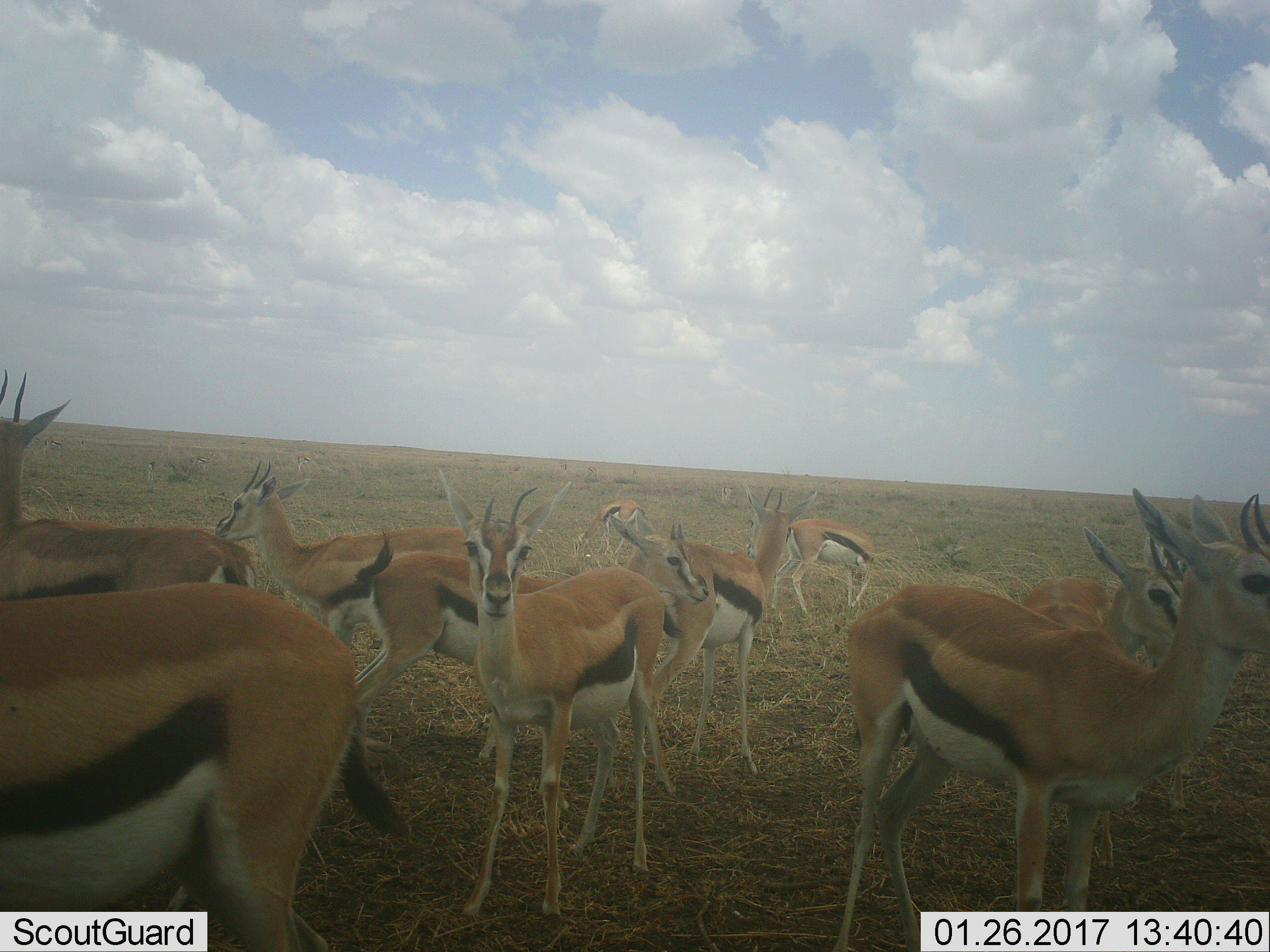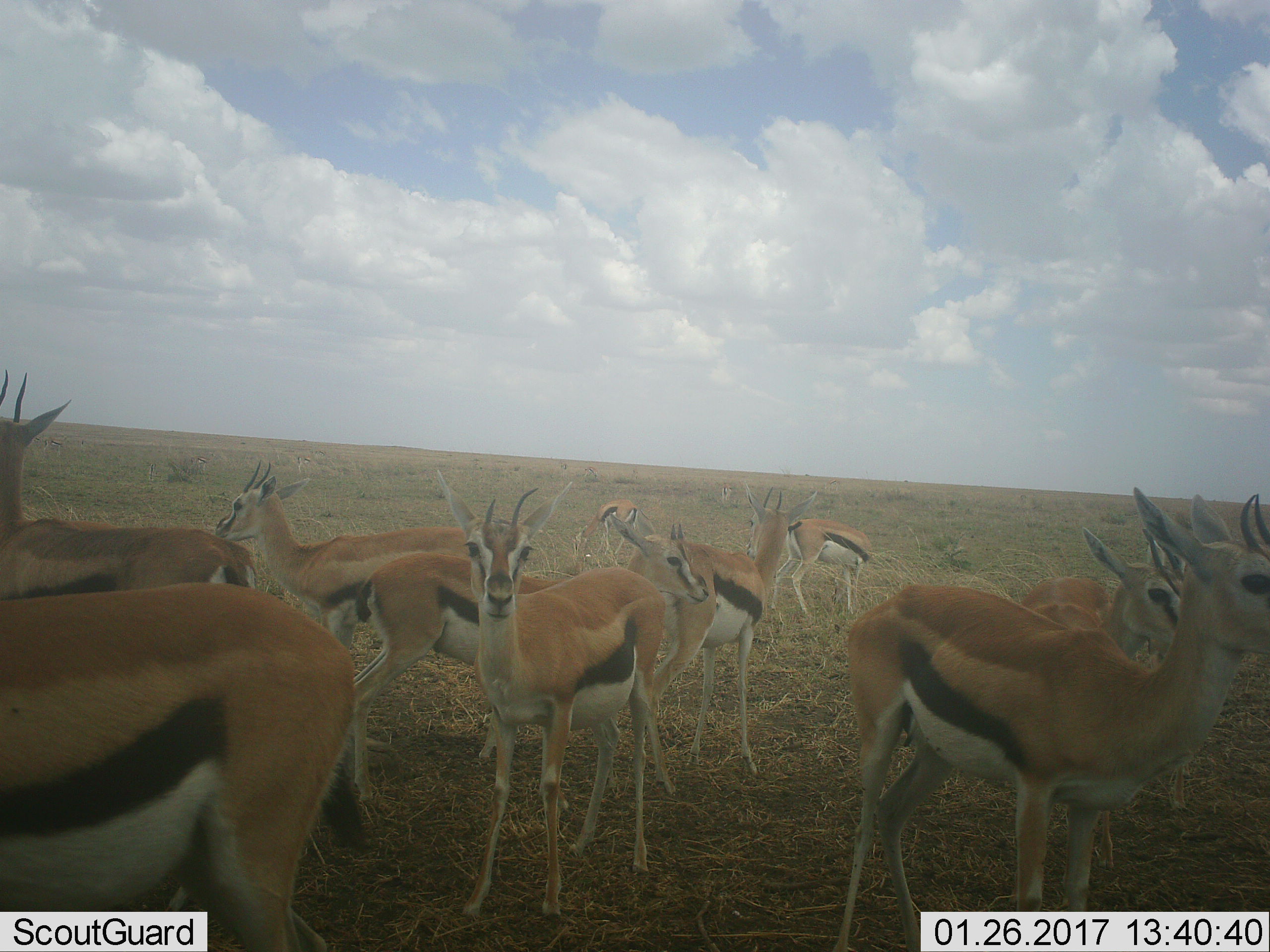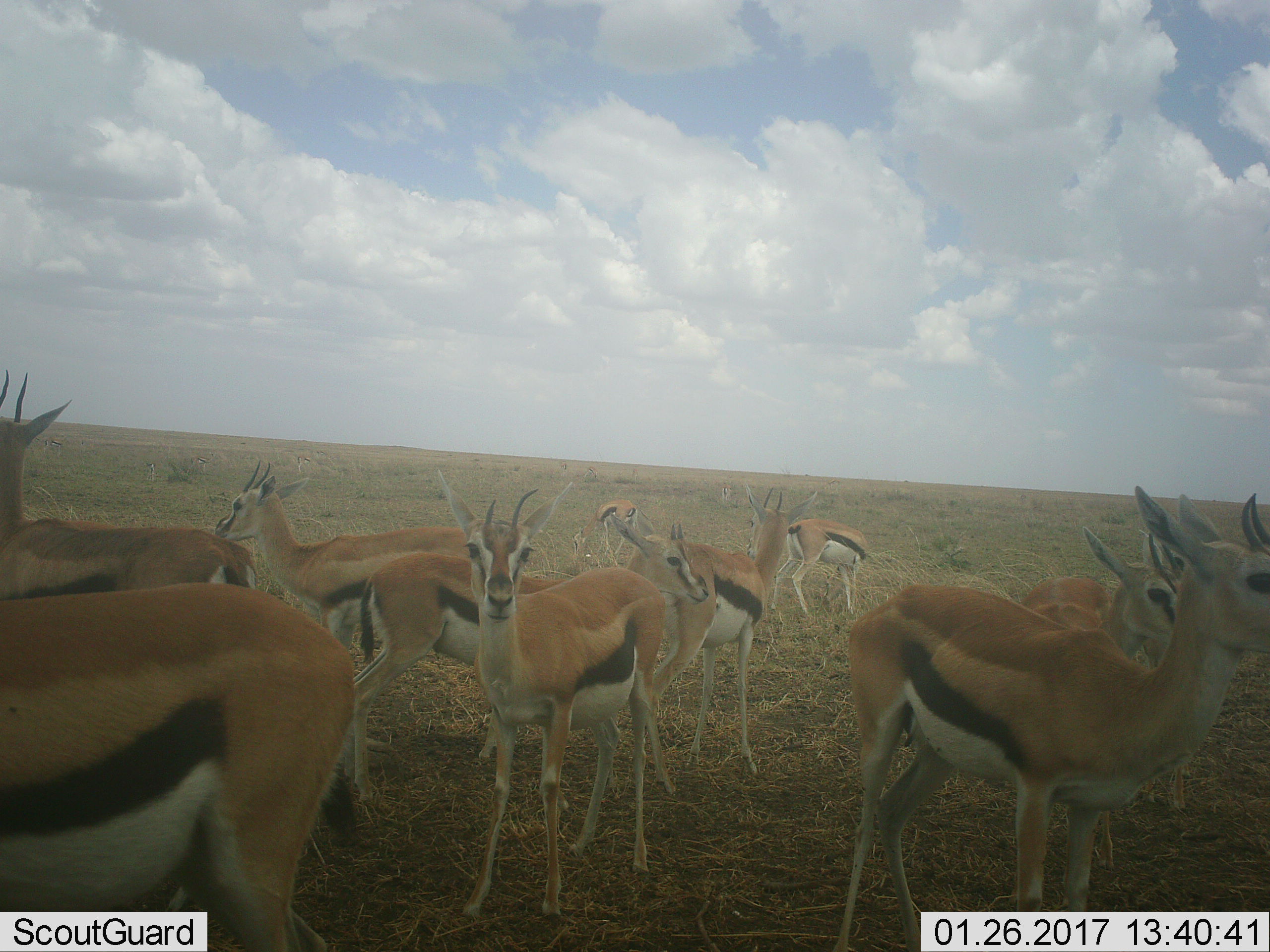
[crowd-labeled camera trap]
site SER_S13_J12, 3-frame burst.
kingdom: Animalia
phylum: Chordata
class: Mammalia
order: Artiodactyla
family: Bovidae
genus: Eudorcas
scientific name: Eudorcas thomsonii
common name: thomson's gazelle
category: gazellethomsons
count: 11-50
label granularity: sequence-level